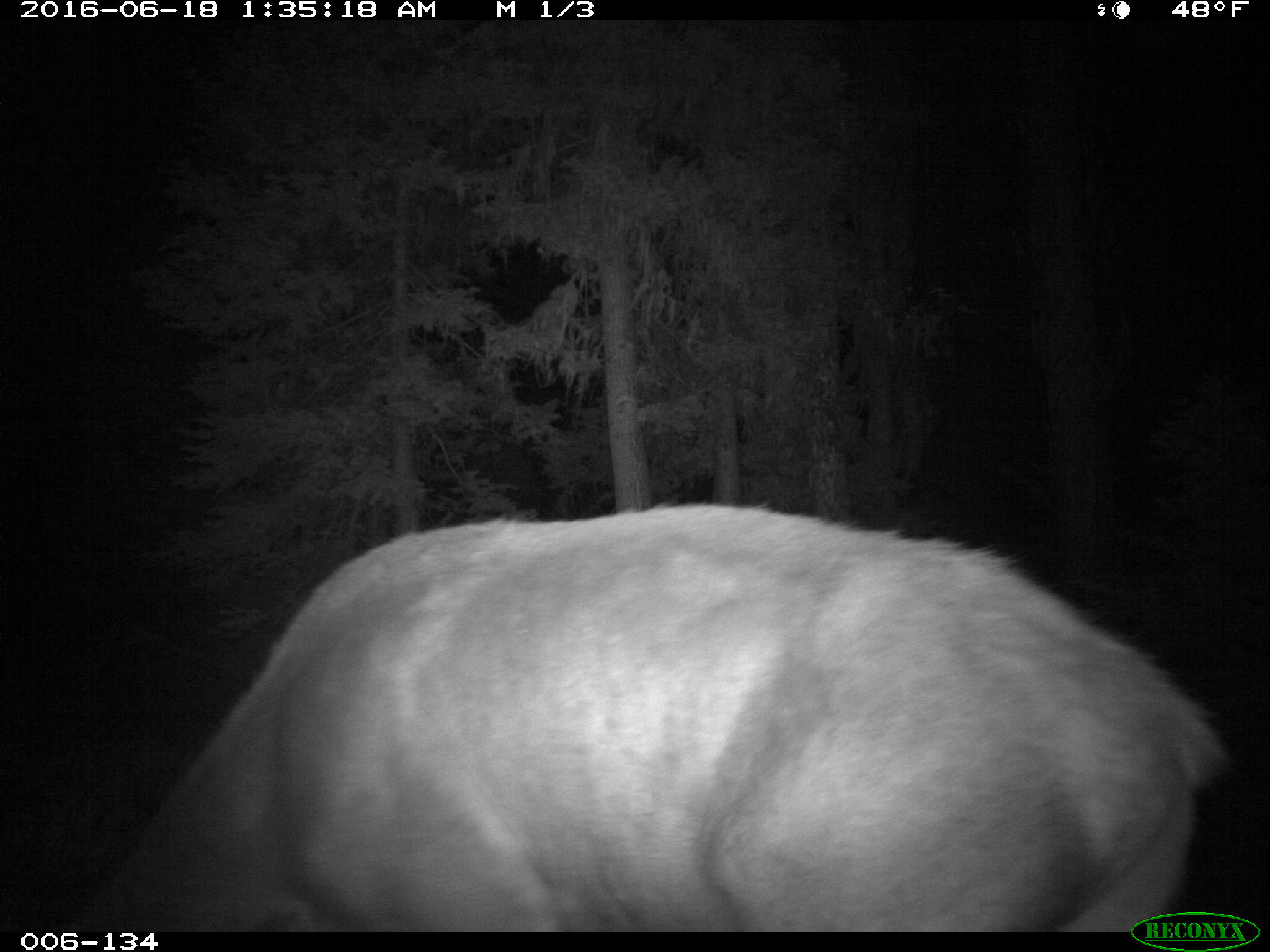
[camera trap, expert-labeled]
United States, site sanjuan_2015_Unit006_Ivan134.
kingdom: Animalia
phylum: Chordata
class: Mammalia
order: Artiodactyla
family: Cervidae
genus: Cervus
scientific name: Cervus elaphus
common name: red deer